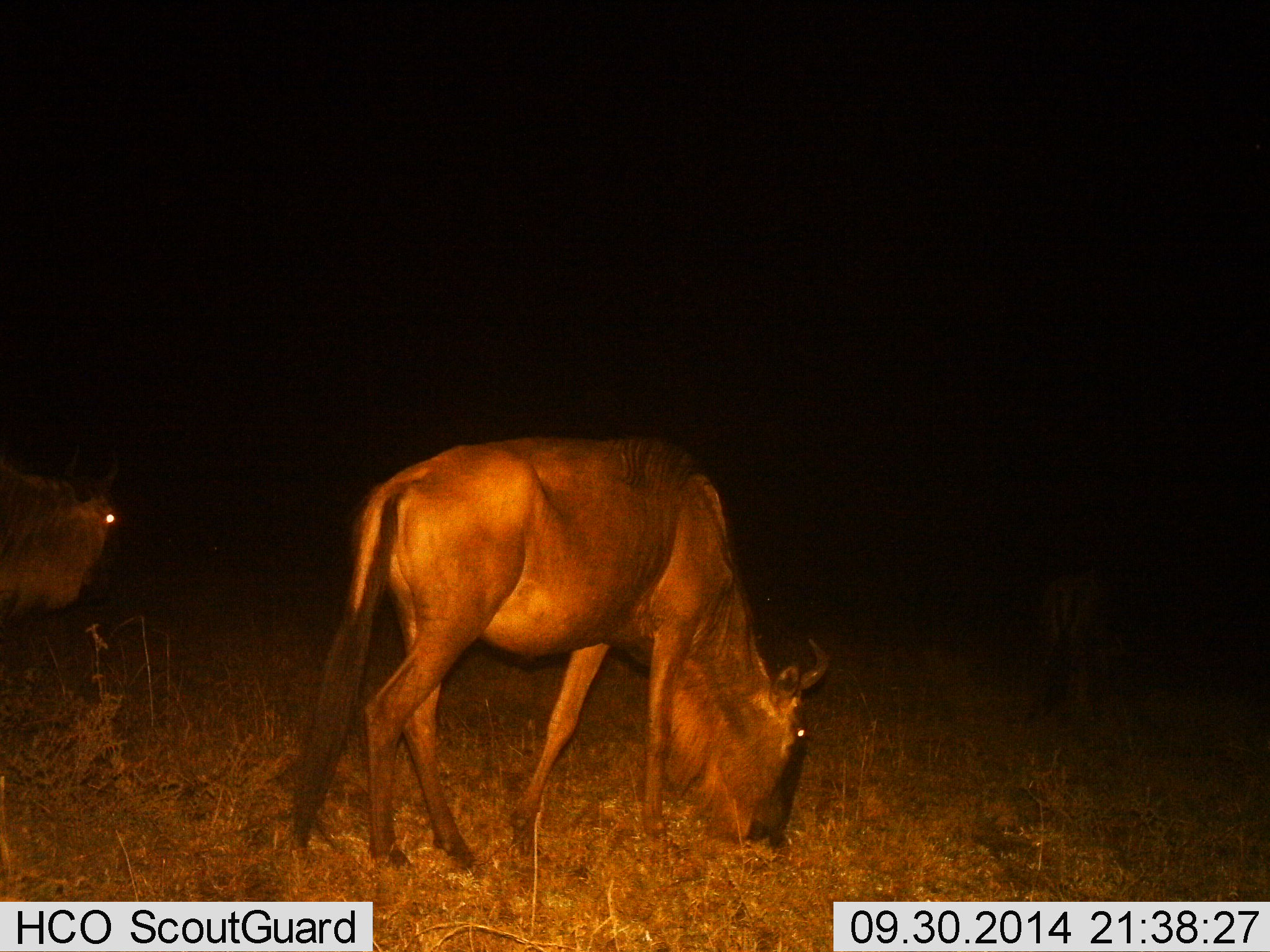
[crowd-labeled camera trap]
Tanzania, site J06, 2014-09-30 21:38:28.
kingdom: Animalia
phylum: Chordata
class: Mammalia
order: Artiodactyla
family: Bovidae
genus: Connochaetes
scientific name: Connochaetes taurinus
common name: blue wildebeest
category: wildebeest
Wildebeest (blue wildebeest) (Connochaetes taurinus), count 2. Behavior (volunteer vote fractions): standing 60%, resting 0%, moving 0%, interacting 0%. Young present (vote fraction): 0%. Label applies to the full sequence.